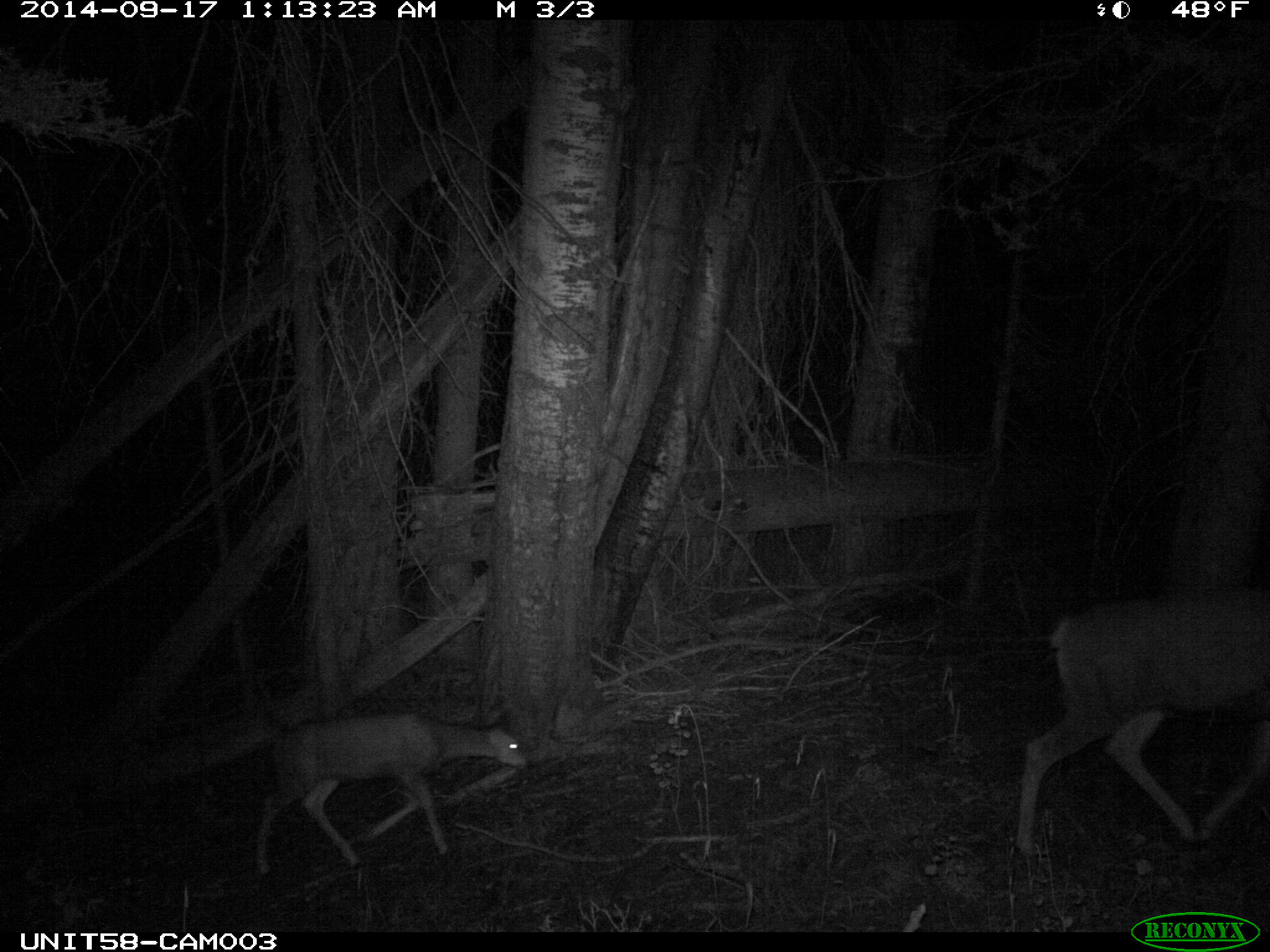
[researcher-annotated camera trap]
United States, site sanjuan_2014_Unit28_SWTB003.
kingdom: Animalia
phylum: Chordata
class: Mammalia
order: Artiodactyla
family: Cervidae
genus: Odocoileus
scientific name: Odocoileus hemionus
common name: mule deer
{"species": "Odocoileus hemionus (mule deer)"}